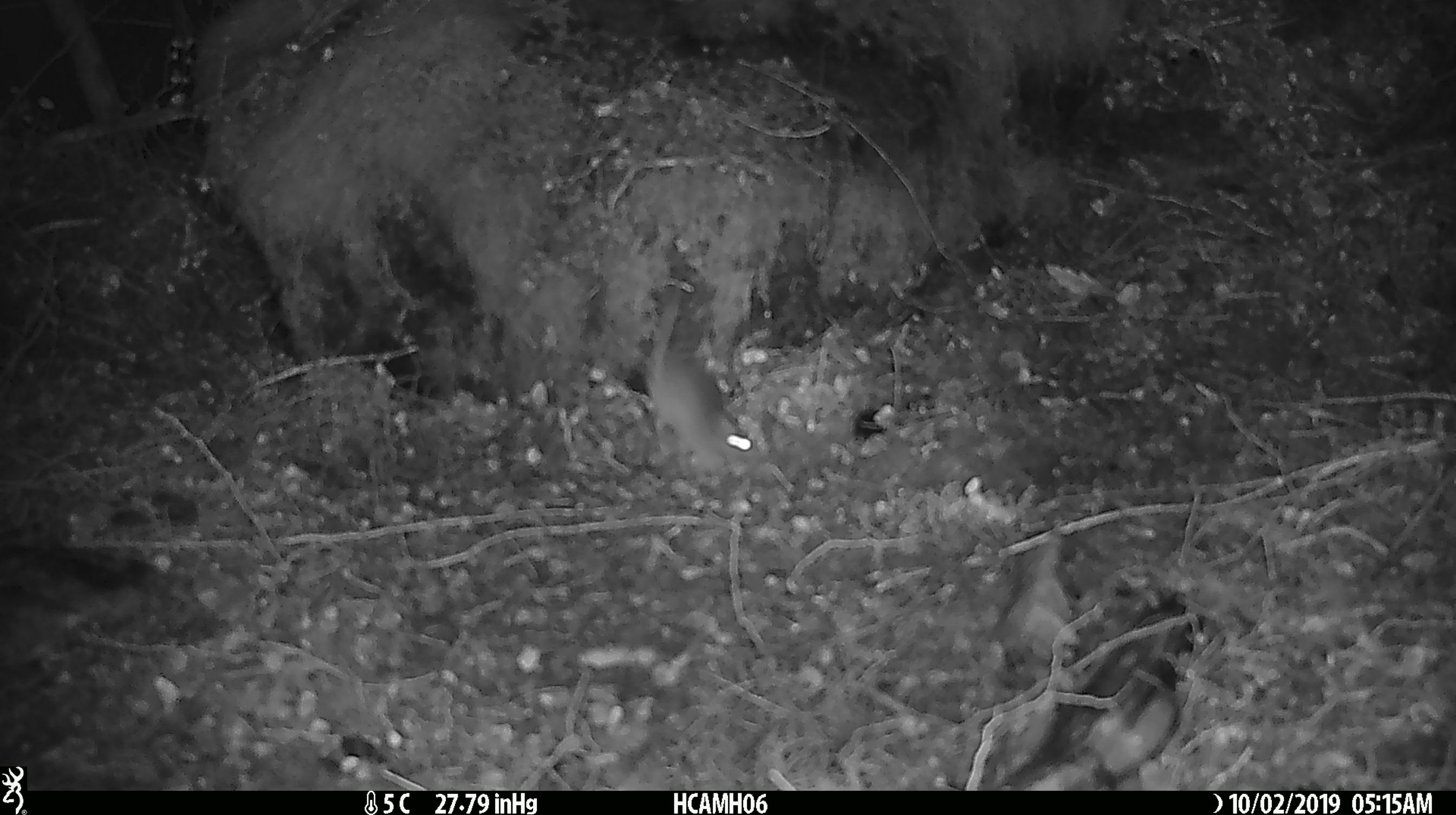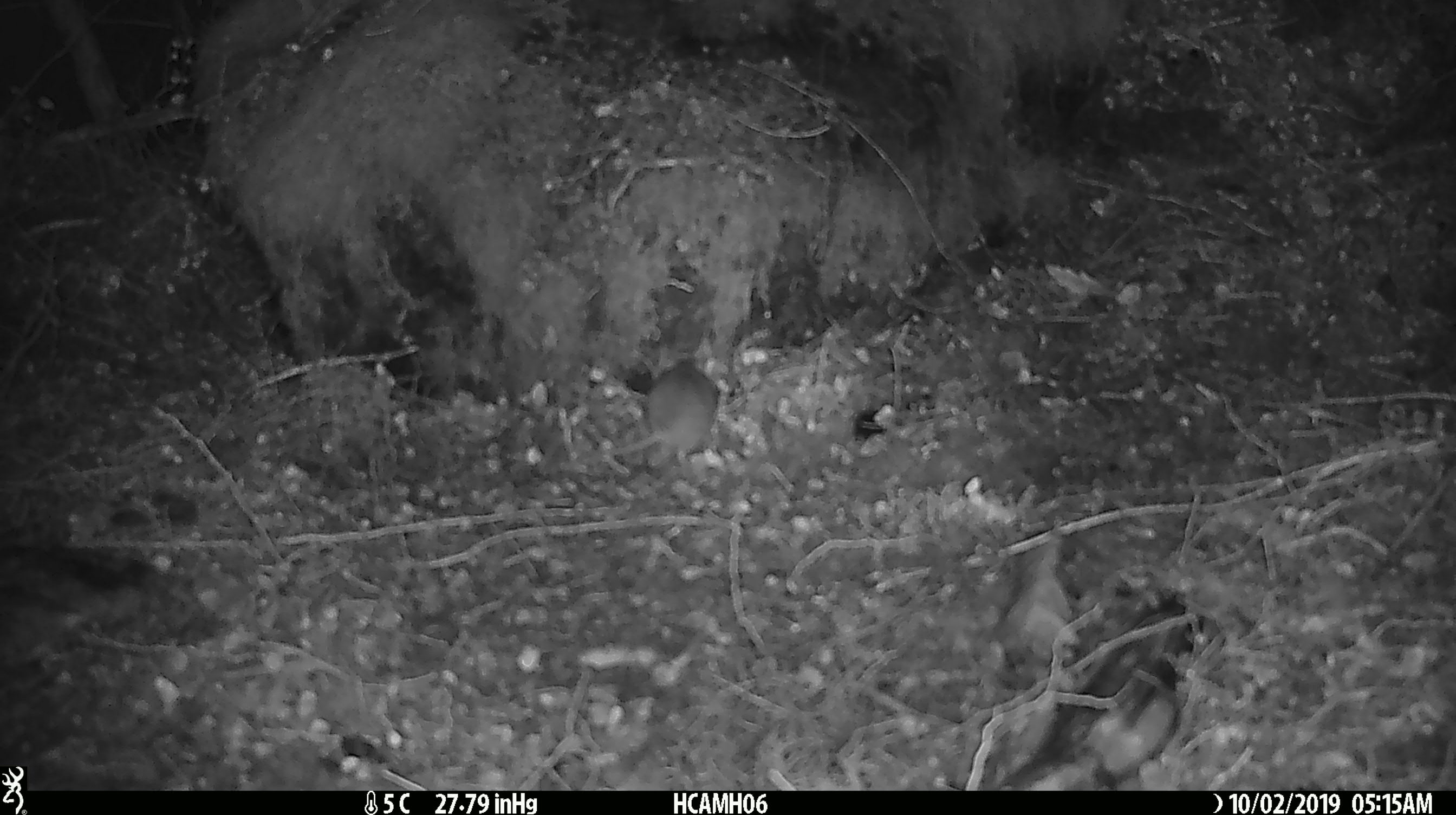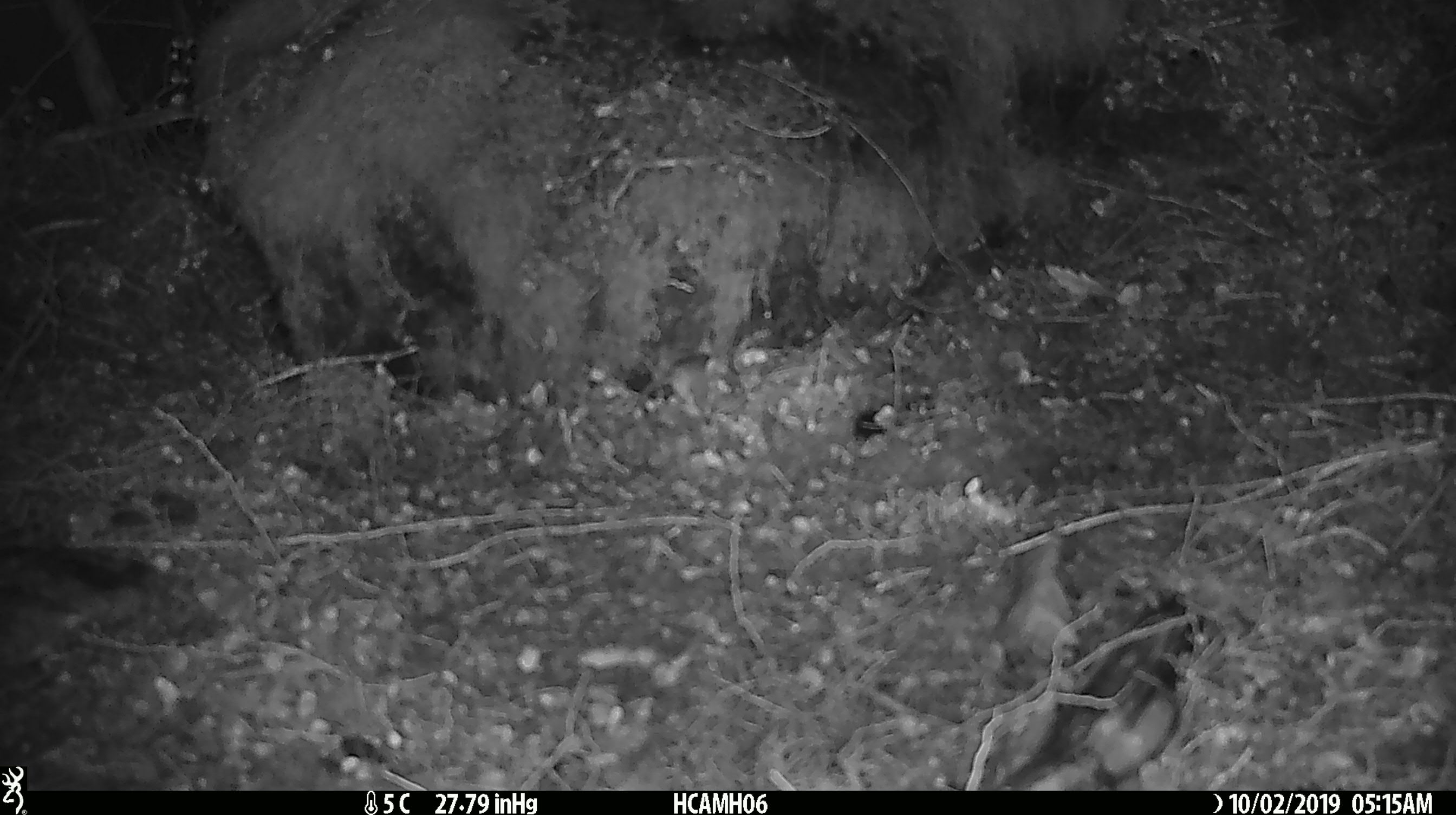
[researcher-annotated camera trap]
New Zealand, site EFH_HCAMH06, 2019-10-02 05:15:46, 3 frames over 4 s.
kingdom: Animalia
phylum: Chordata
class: Mammalia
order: Rodentia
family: Muridae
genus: Mus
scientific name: Mus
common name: mouse